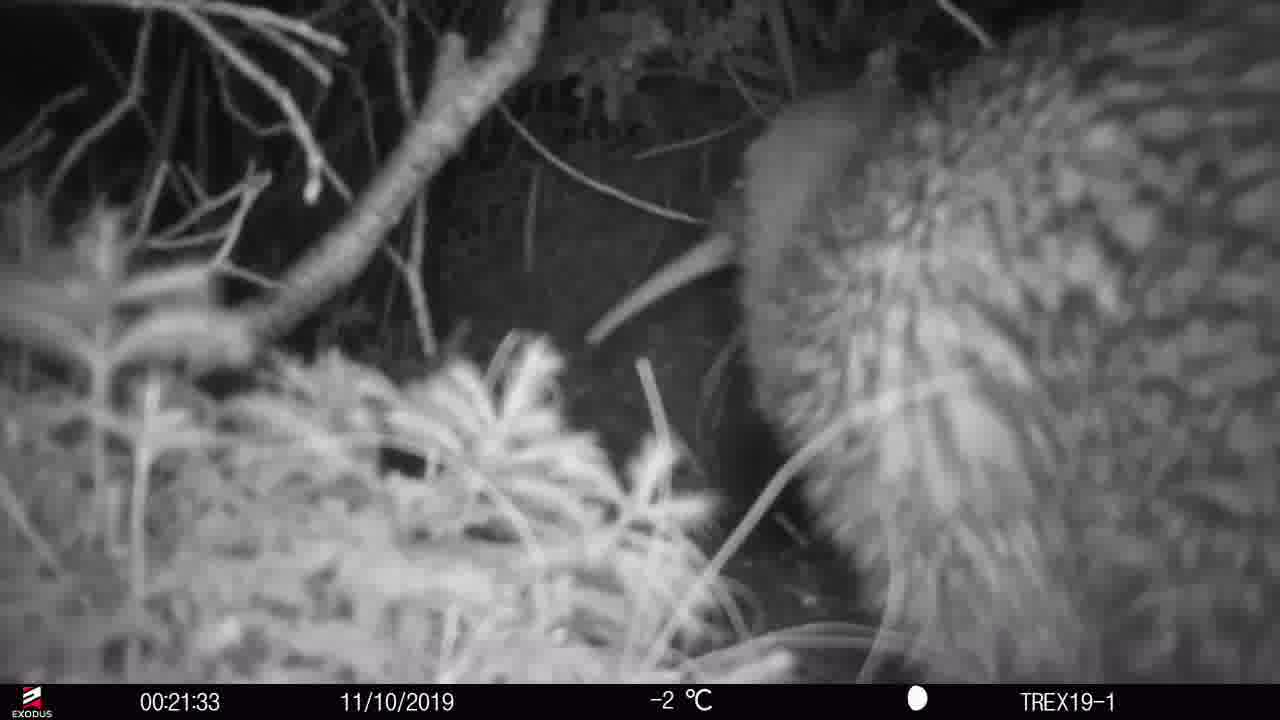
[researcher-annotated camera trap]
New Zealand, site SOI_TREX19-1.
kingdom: Animalia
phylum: Chordata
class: Aves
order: Apterygiformes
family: Apterygidae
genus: Apteryx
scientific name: Apteryx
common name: kiwi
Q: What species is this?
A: Kiwi (Apteryx).